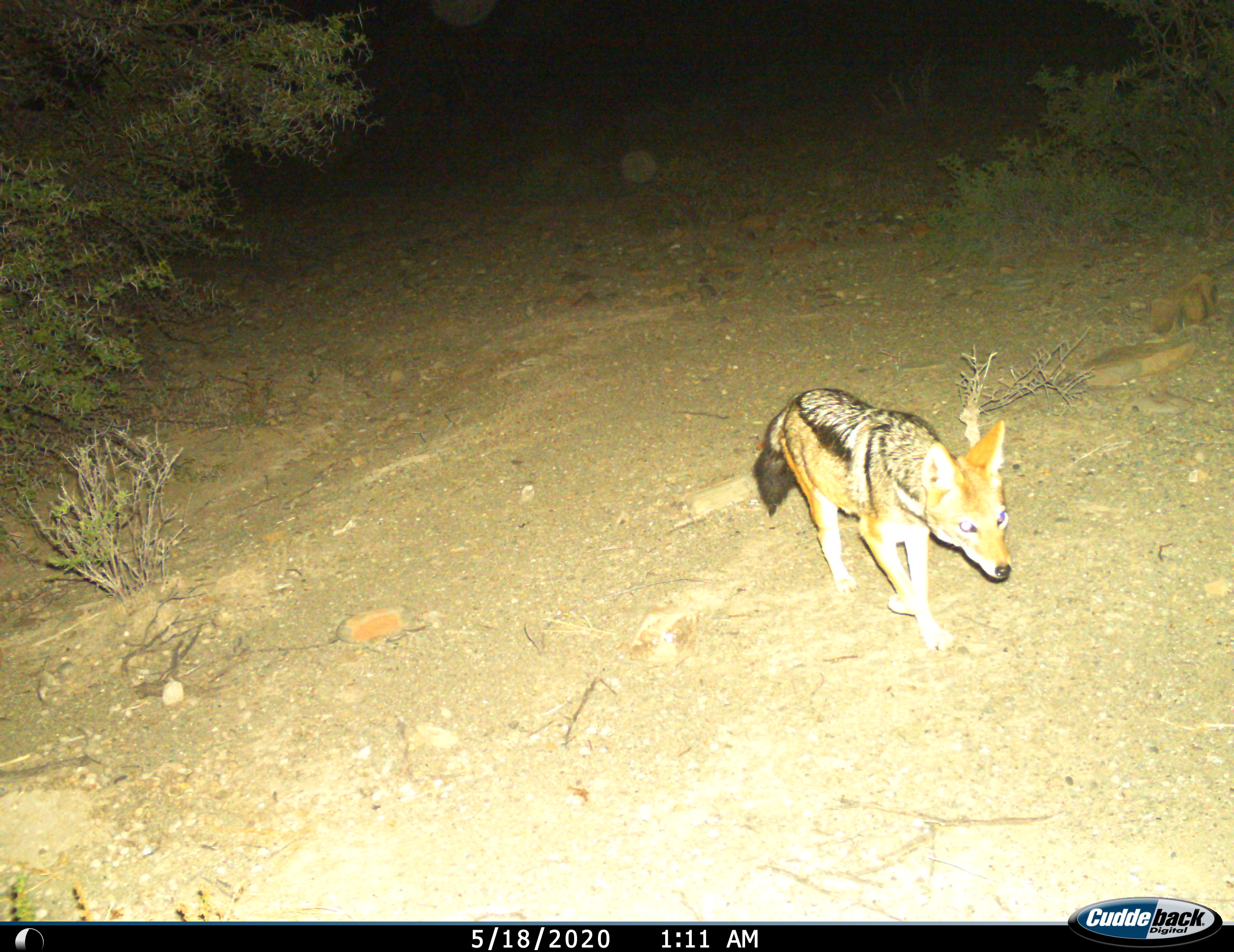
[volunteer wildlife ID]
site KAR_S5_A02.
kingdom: Animalia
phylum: Chordata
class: Mammalia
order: Carnivora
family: Canidae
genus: Lupulella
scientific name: Lupulella mesomelas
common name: black-backed jackal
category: jackalblackbacked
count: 1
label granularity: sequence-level